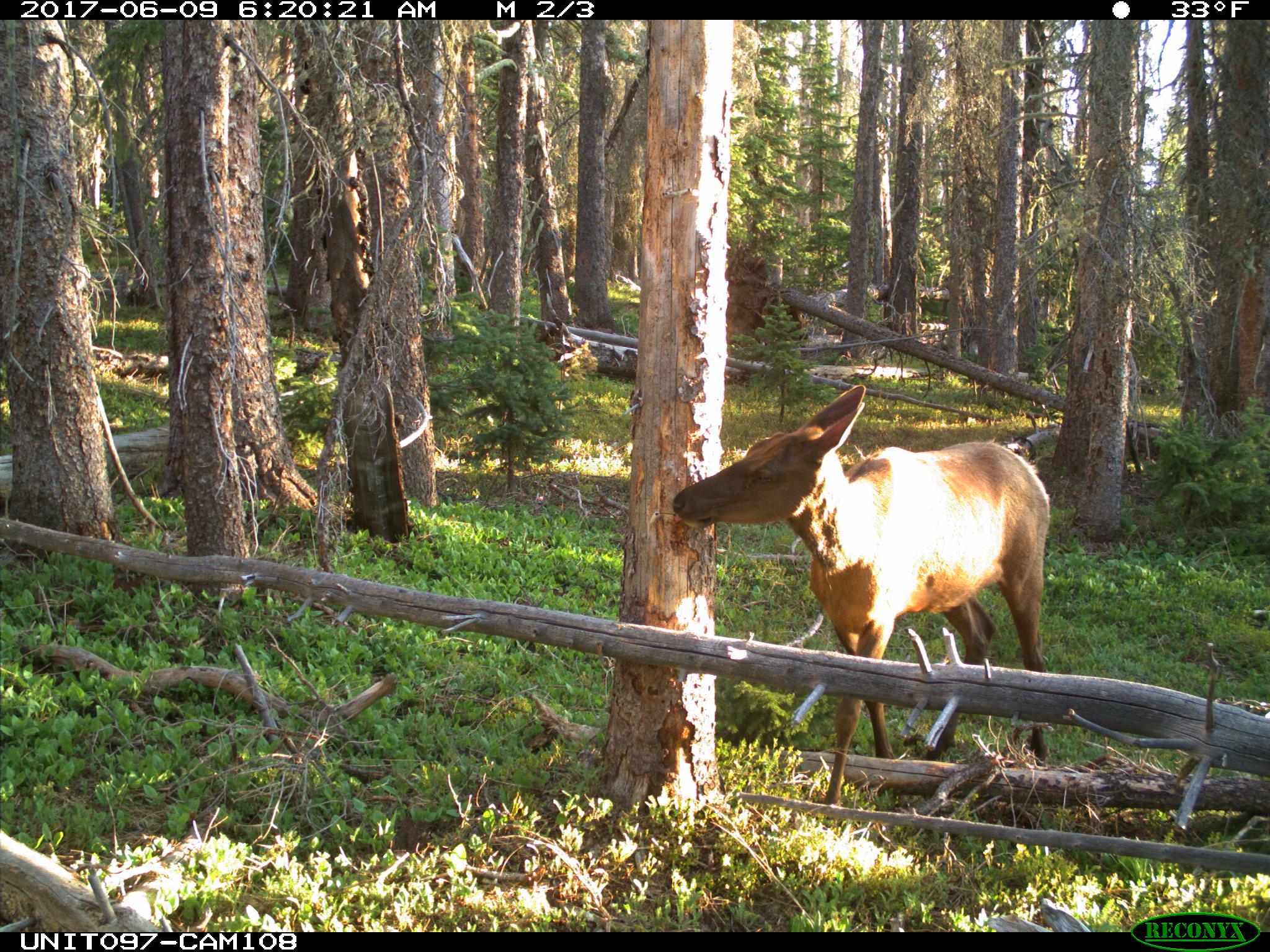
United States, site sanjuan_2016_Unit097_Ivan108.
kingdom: Animalia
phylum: Chordata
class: Mammalia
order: Artiodactyla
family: Cervidae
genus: Cervus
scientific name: Cervus elaphus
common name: red deer